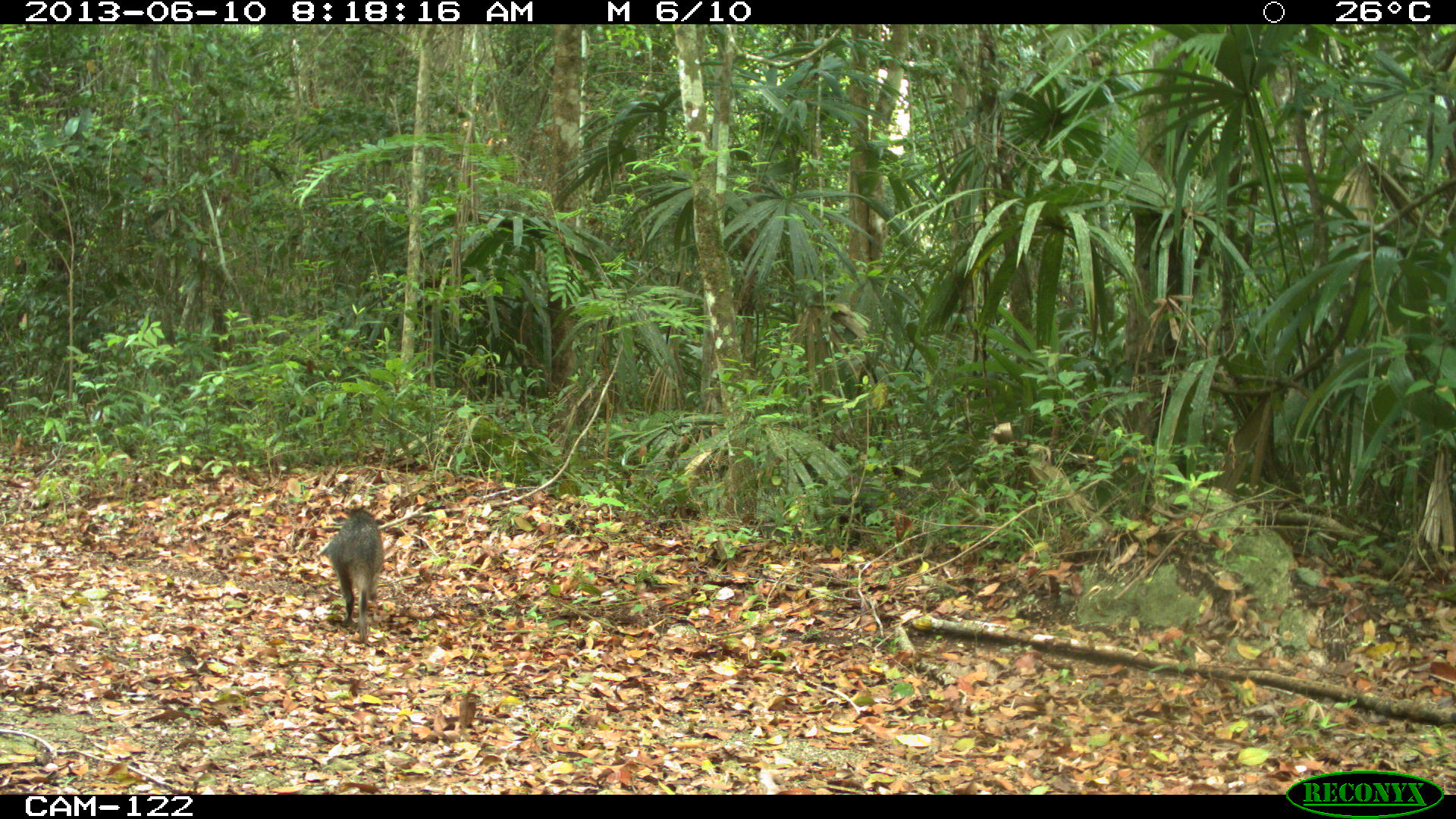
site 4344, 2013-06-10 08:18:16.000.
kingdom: Animalia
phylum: Chordata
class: Mammalia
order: Artiodactyla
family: Tayassuidae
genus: Pecari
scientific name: Pecari tajacu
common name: collared peccary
Pecari tajacu (collared peccary), count 5.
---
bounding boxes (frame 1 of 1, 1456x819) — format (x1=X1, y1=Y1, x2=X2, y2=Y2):
pecari tajacu: (x1=325, y1=508, x2=384, y2=643)